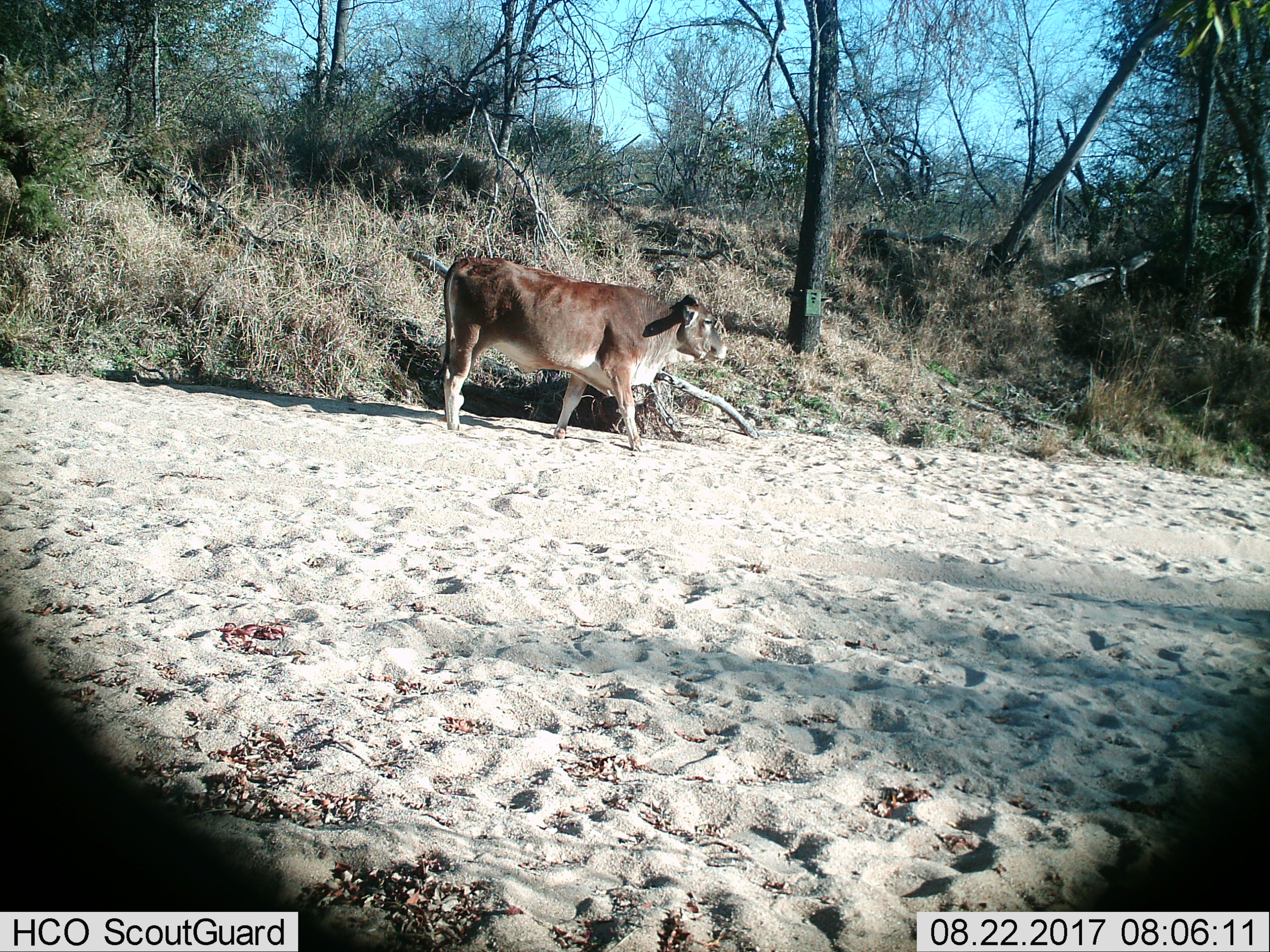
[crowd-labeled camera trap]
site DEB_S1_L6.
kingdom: Animalia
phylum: Chordata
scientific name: Vertebrata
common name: domestic animal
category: domesticanimal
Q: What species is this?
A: Domesticanimal (domestic animal) (Vertebrata).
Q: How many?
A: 1.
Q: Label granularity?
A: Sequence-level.